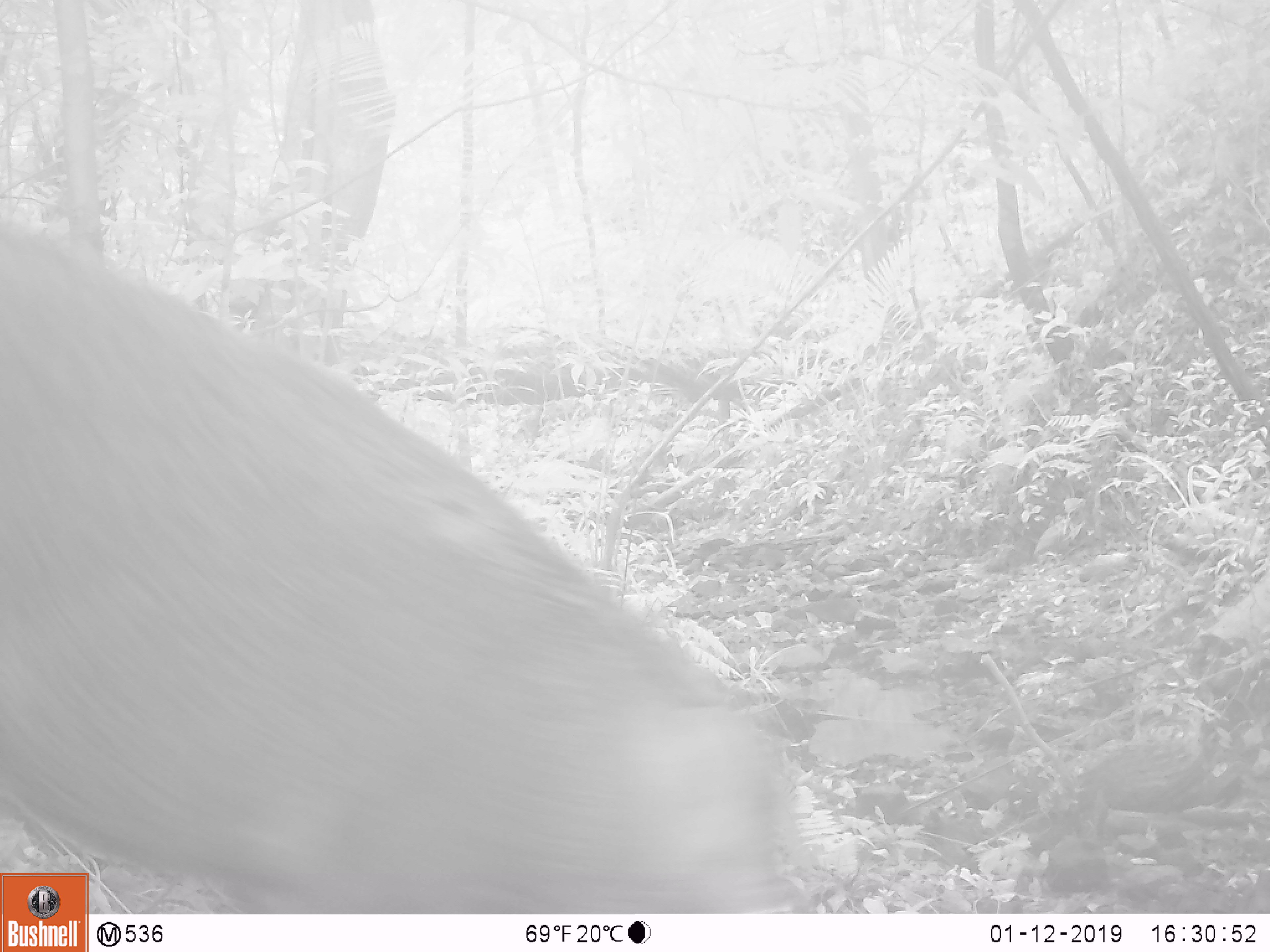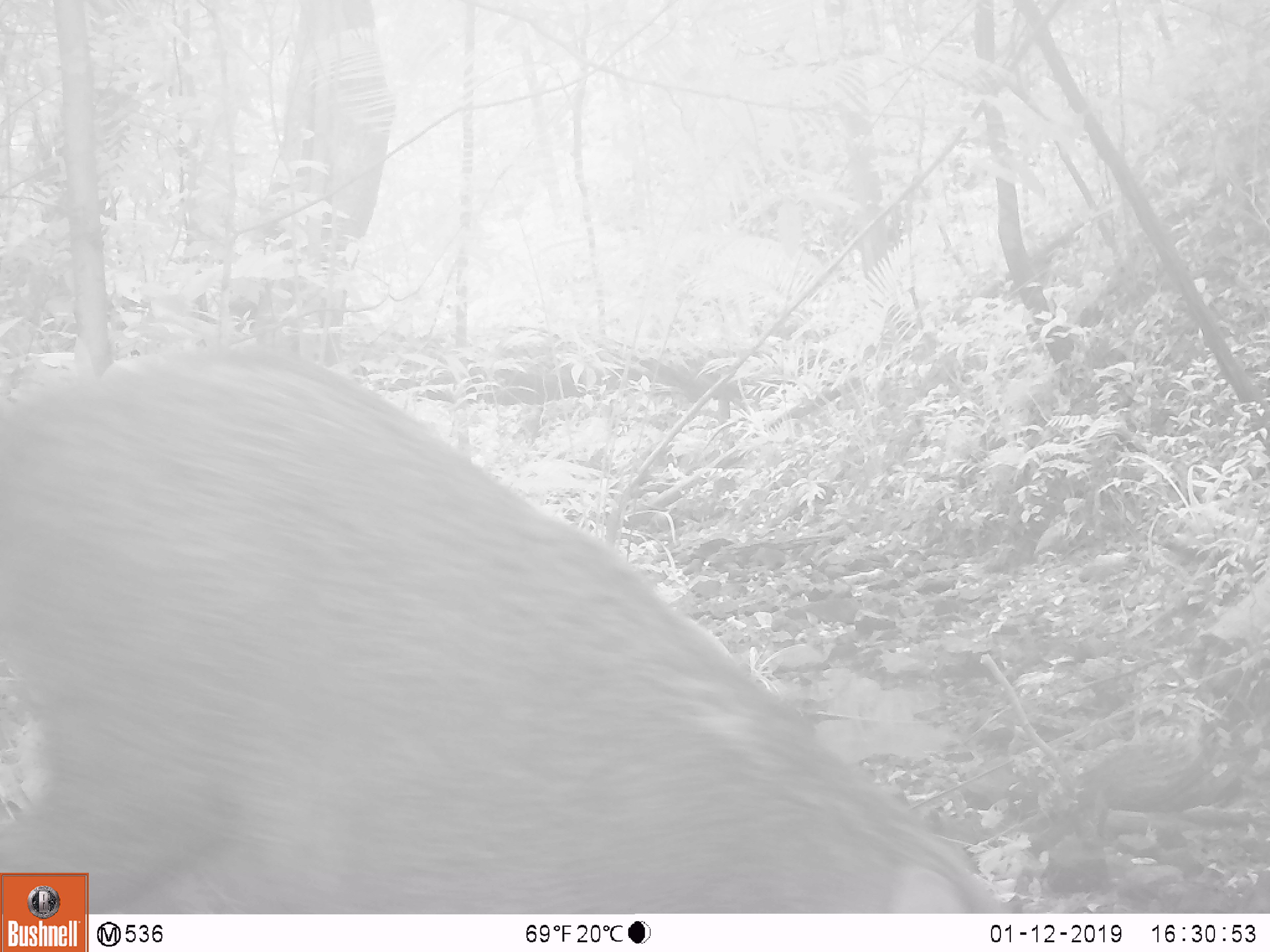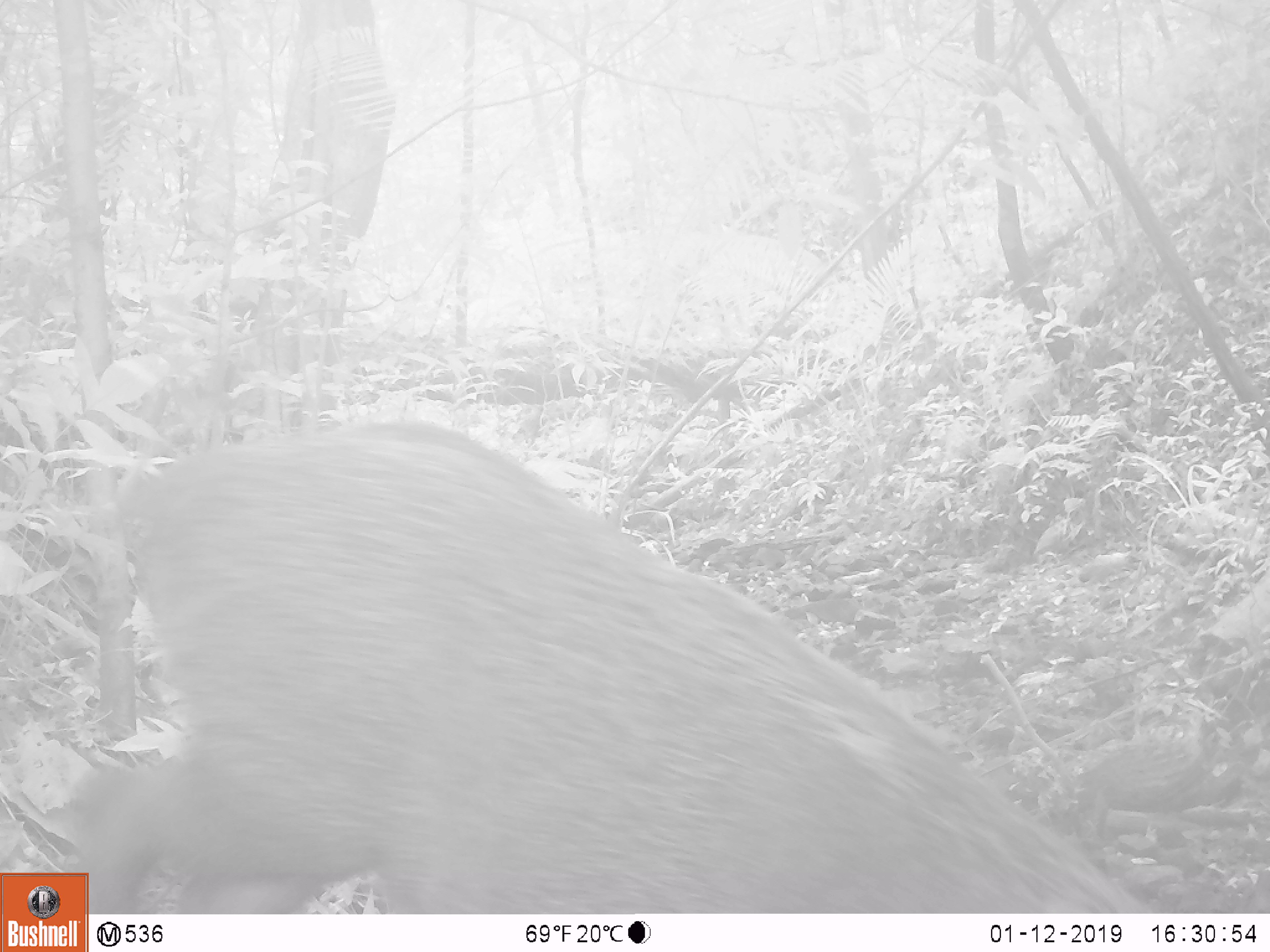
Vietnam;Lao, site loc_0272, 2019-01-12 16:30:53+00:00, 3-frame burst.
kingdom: Animalia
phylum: Chordata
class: Mammalia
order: Artiodactyla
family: Suidae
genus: Sus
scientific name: Sus scrofa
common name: eurasian wild pig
Eurasian wild pig (Sus scrofa). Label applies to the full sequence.